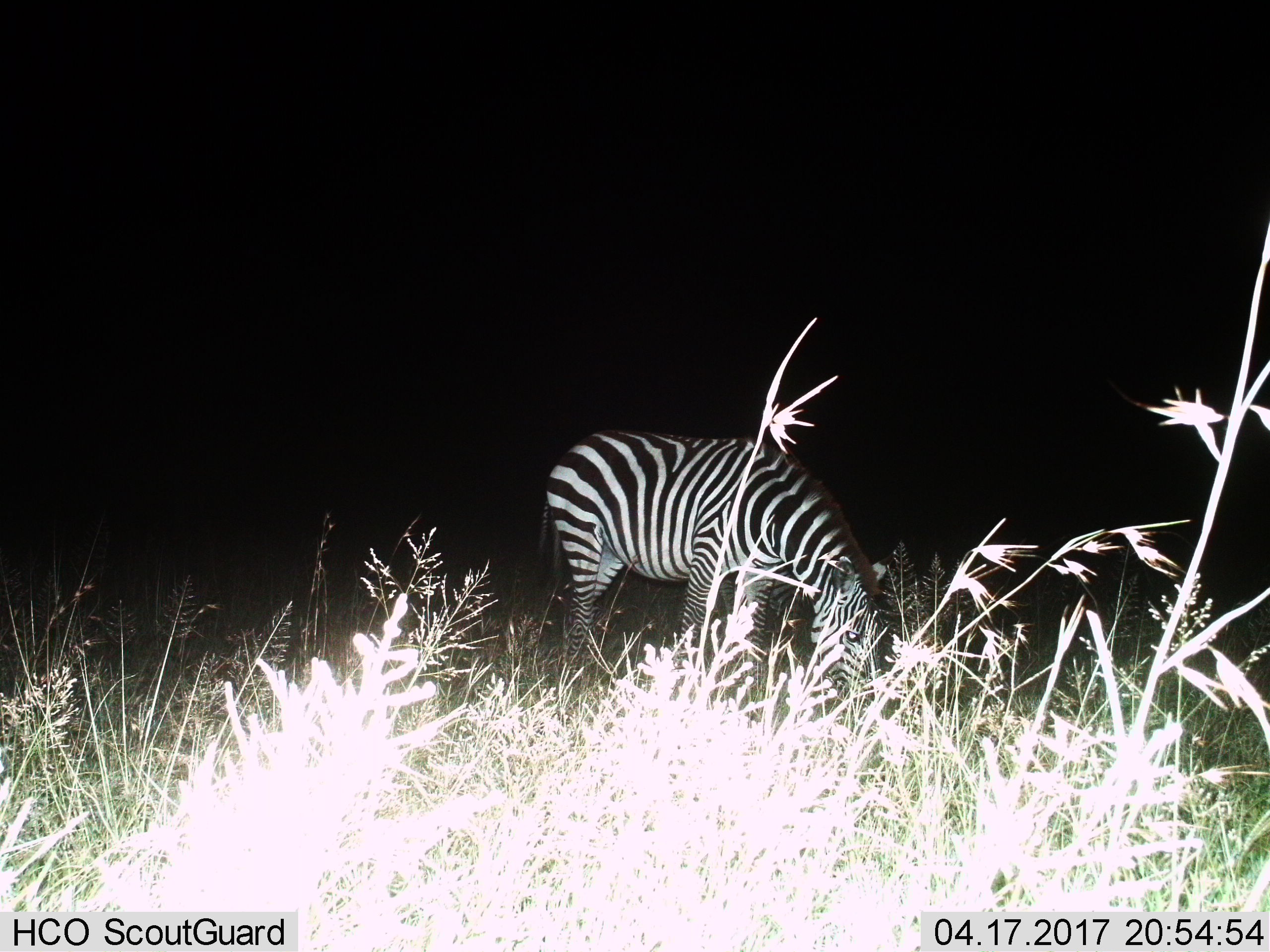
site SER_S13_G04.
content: unidentified animal